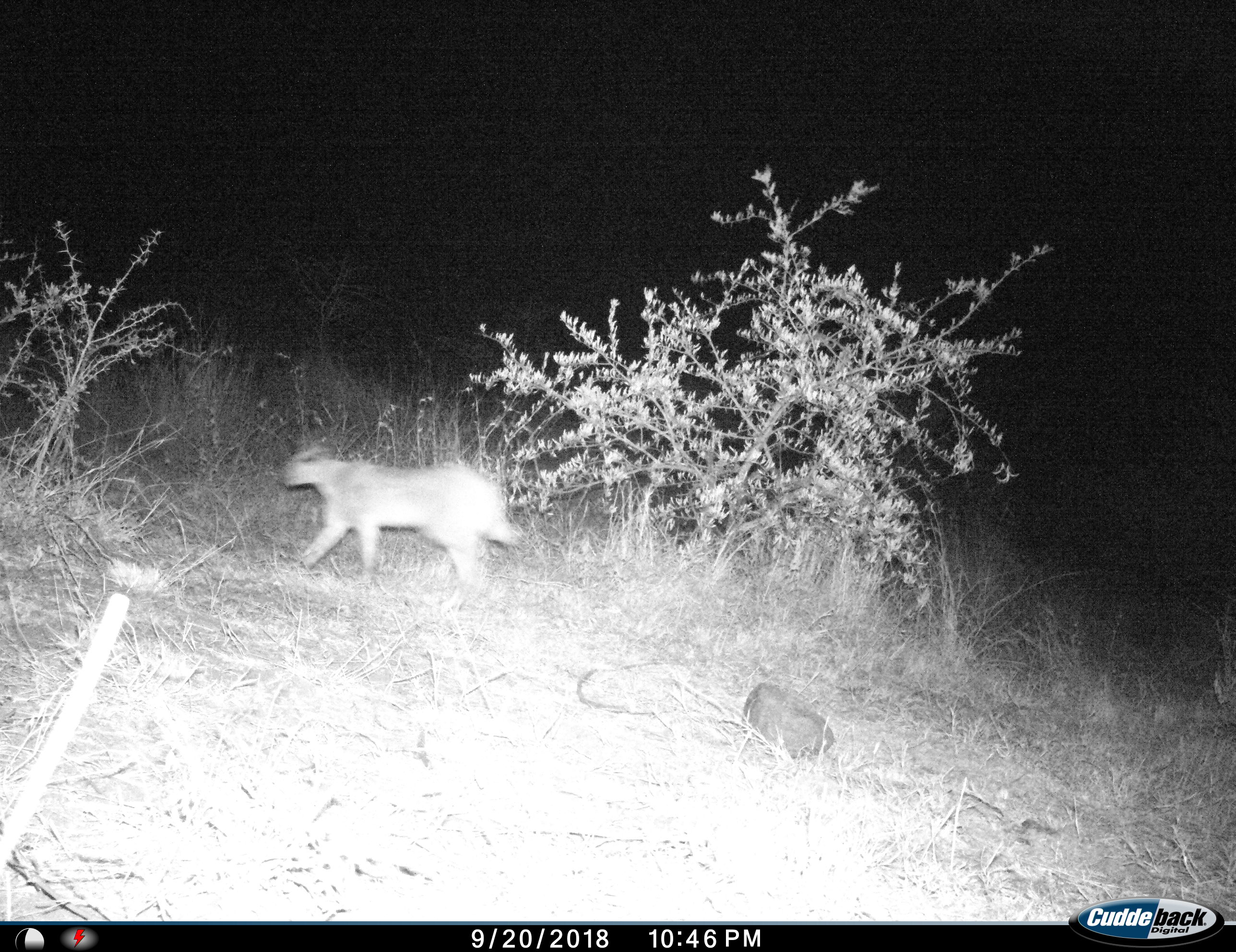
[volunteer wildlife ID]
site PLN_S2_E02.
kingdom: Animalia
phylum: Chordata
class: Mammalia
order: Carnivora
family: Felidae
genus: Caracal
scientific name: Caracal caracal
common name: caracal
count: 1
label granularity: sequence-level